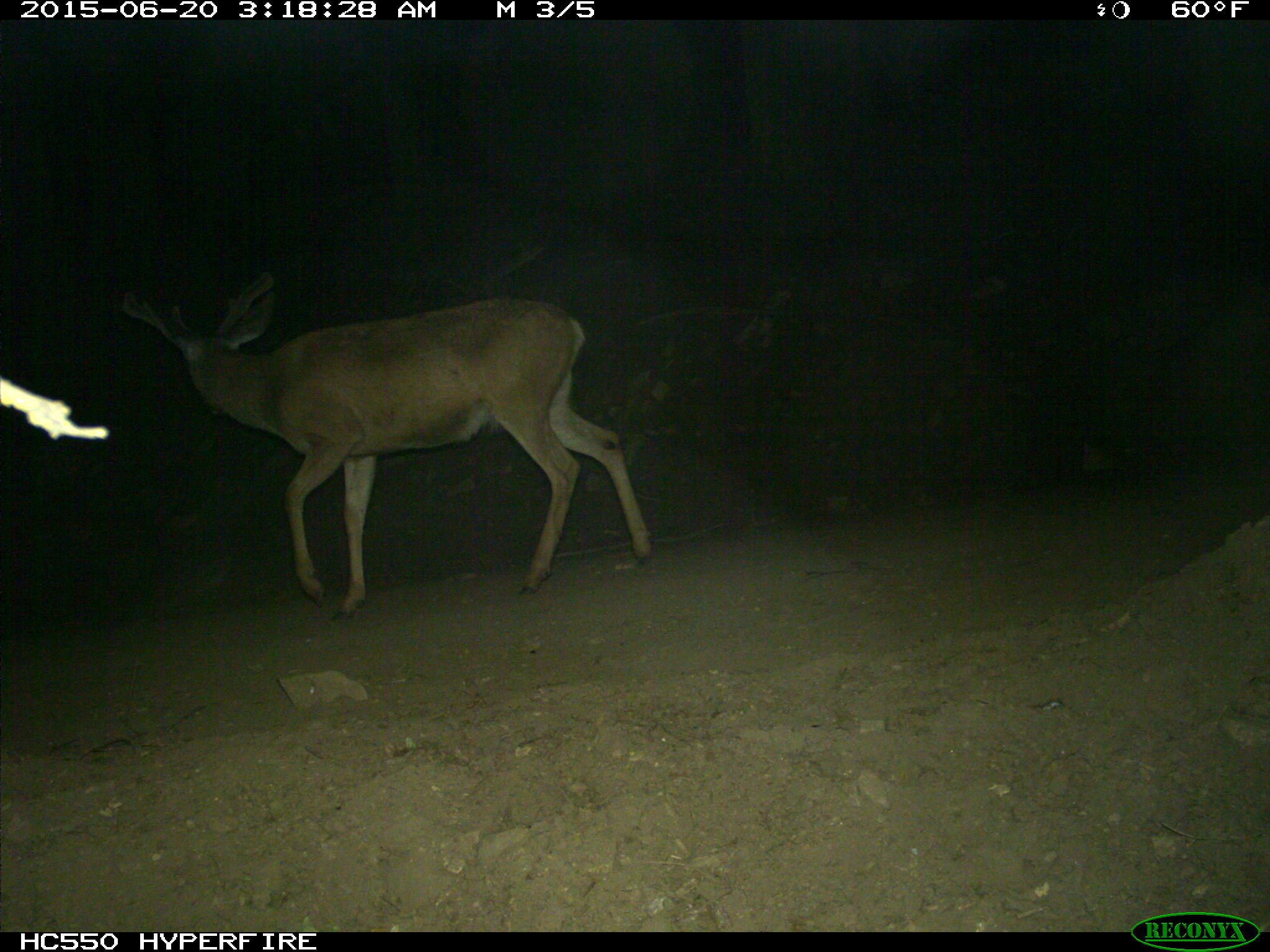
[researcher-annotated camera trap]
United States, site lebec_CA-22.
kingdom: Animalia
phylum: Chordata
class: Mammalia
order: Artiodactyla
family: Cervidae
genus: Odocoileus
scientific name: Odocoileus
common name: deer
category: unidentified deer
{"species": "unidentified deer (deer) (Odocoileus)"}